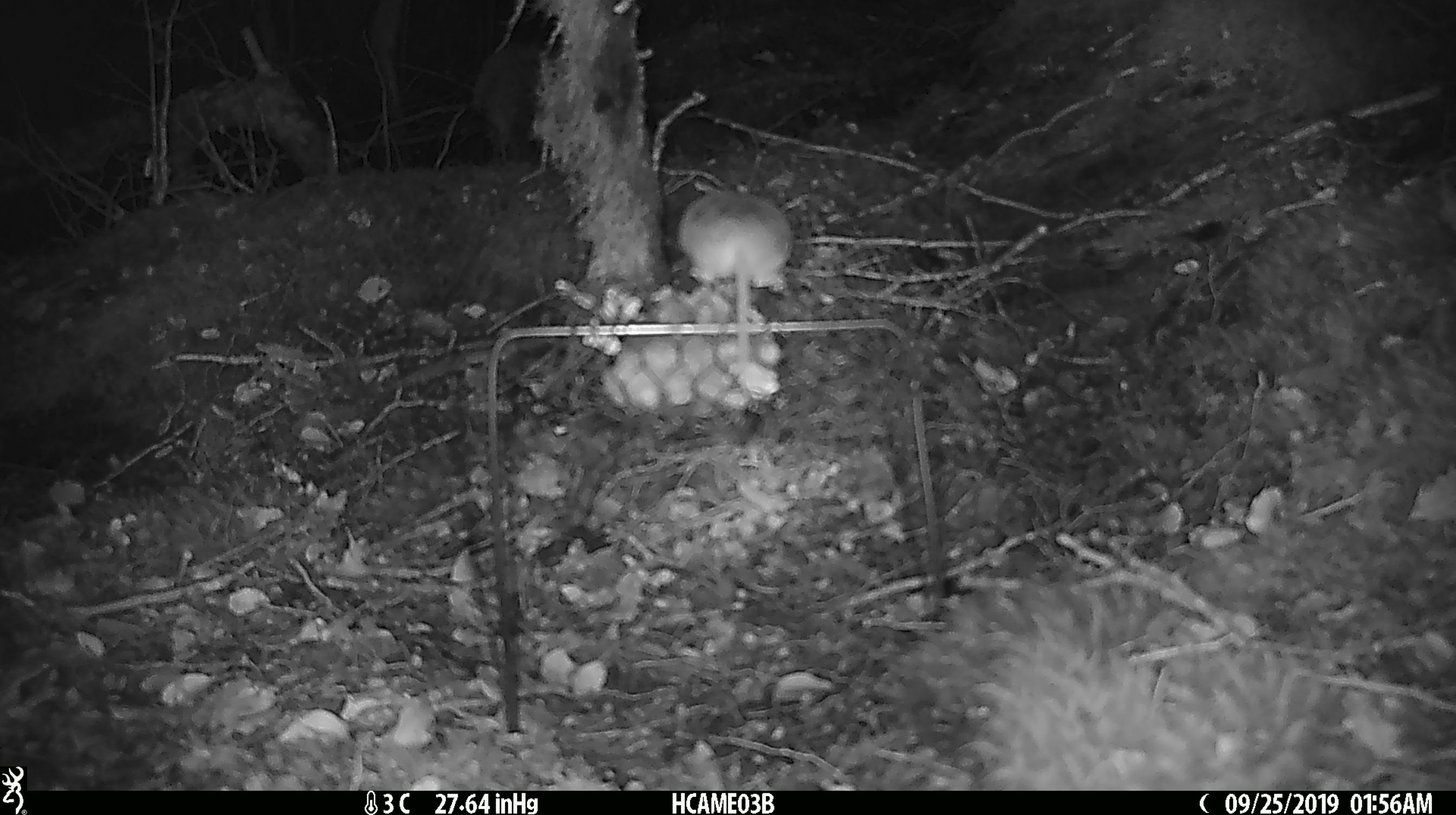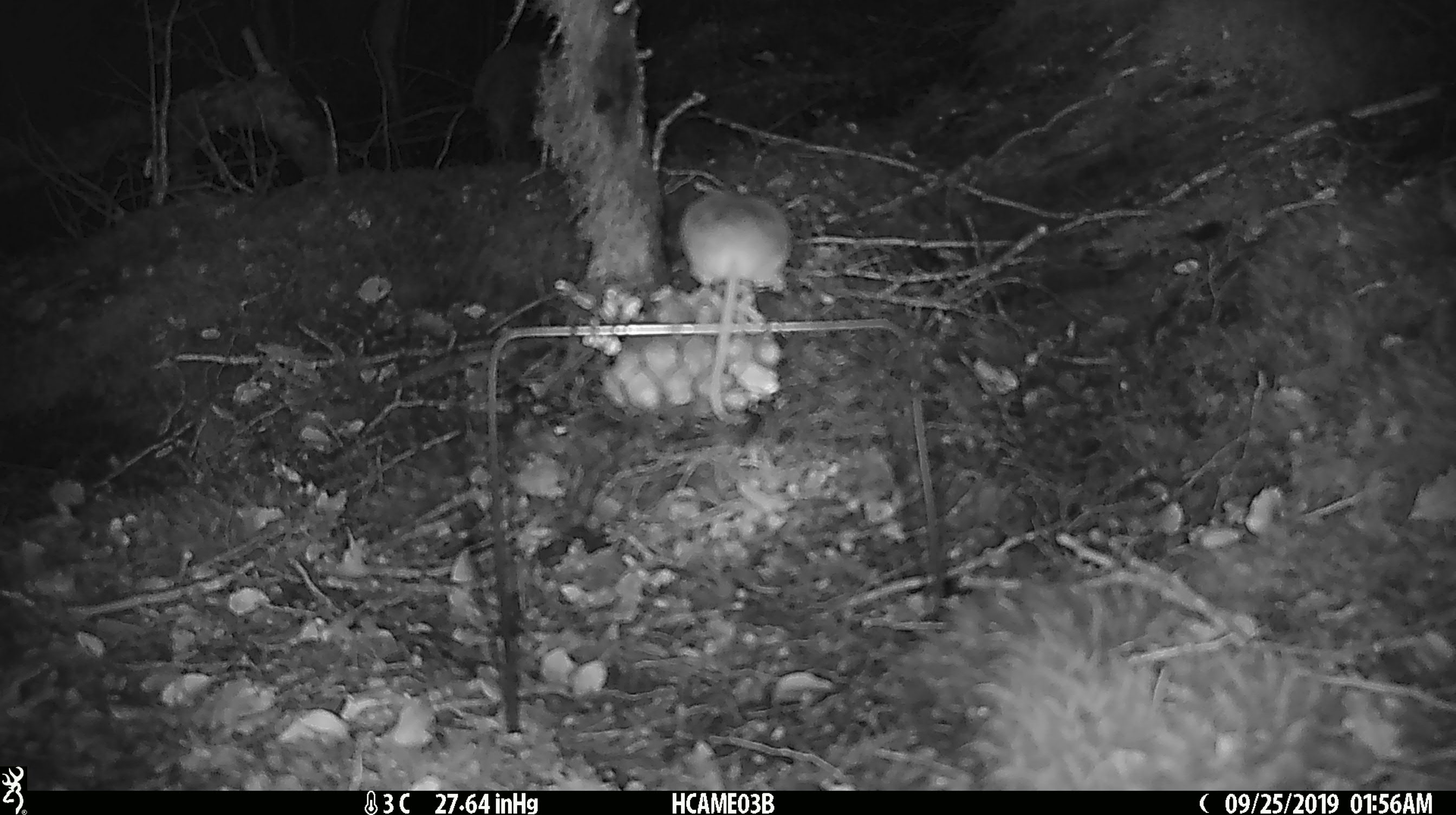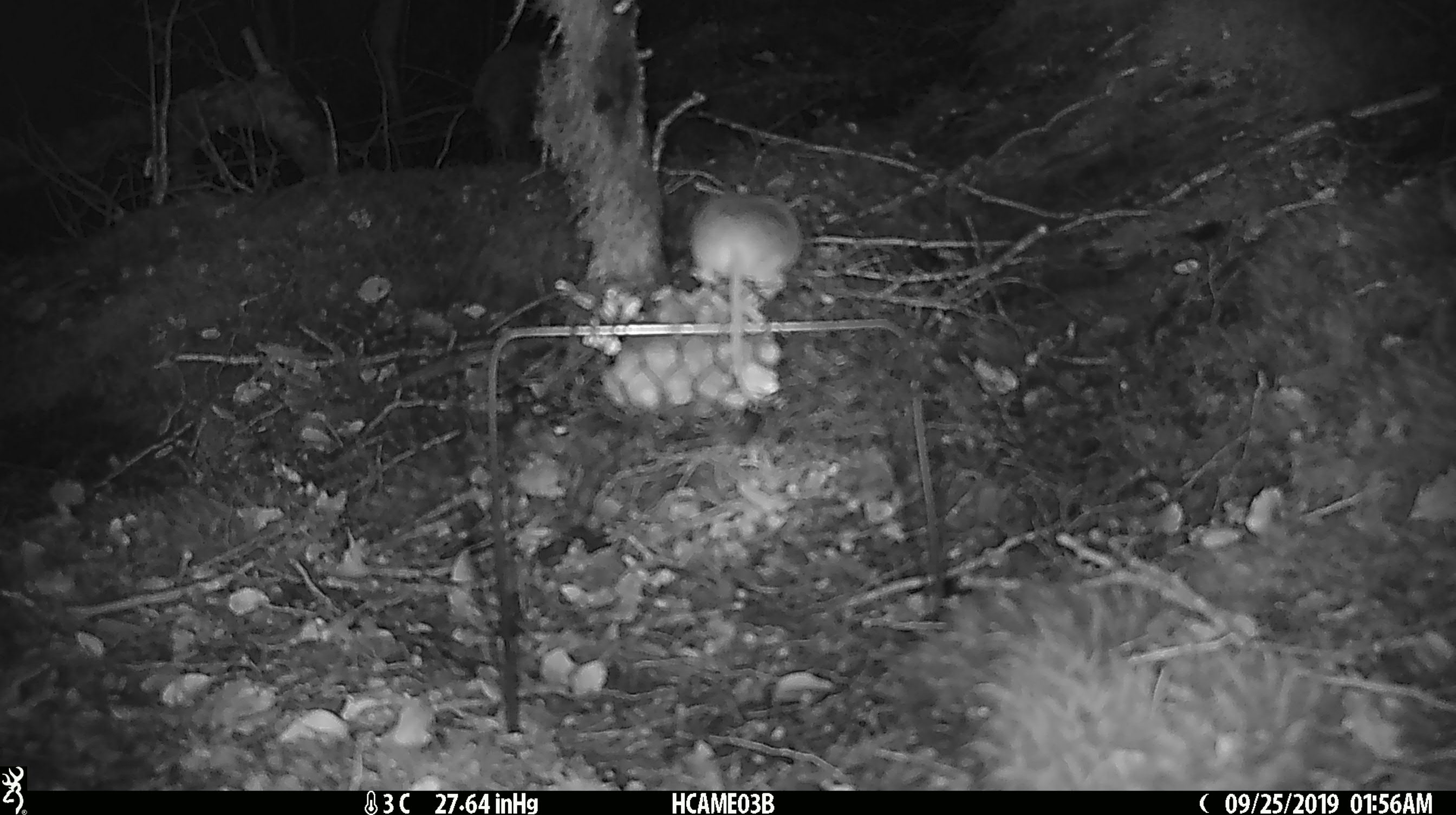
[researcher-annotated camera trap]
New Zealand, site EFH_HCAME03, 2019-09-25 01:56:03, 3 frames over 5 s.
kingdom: Animalia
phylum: Chordata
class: Mammalia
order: Rodentia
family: Muridae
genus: Mus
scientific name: Mus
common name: mouse